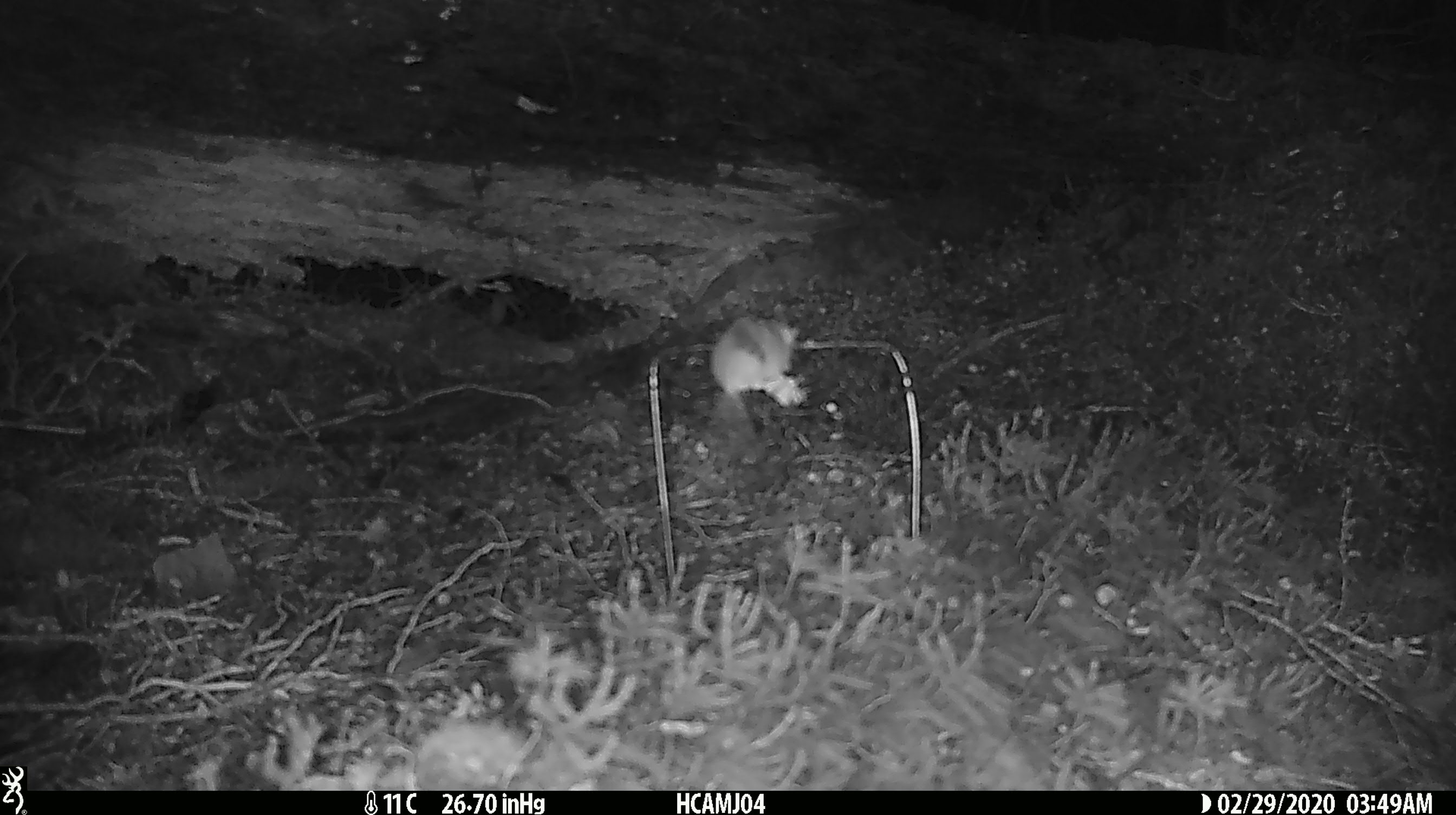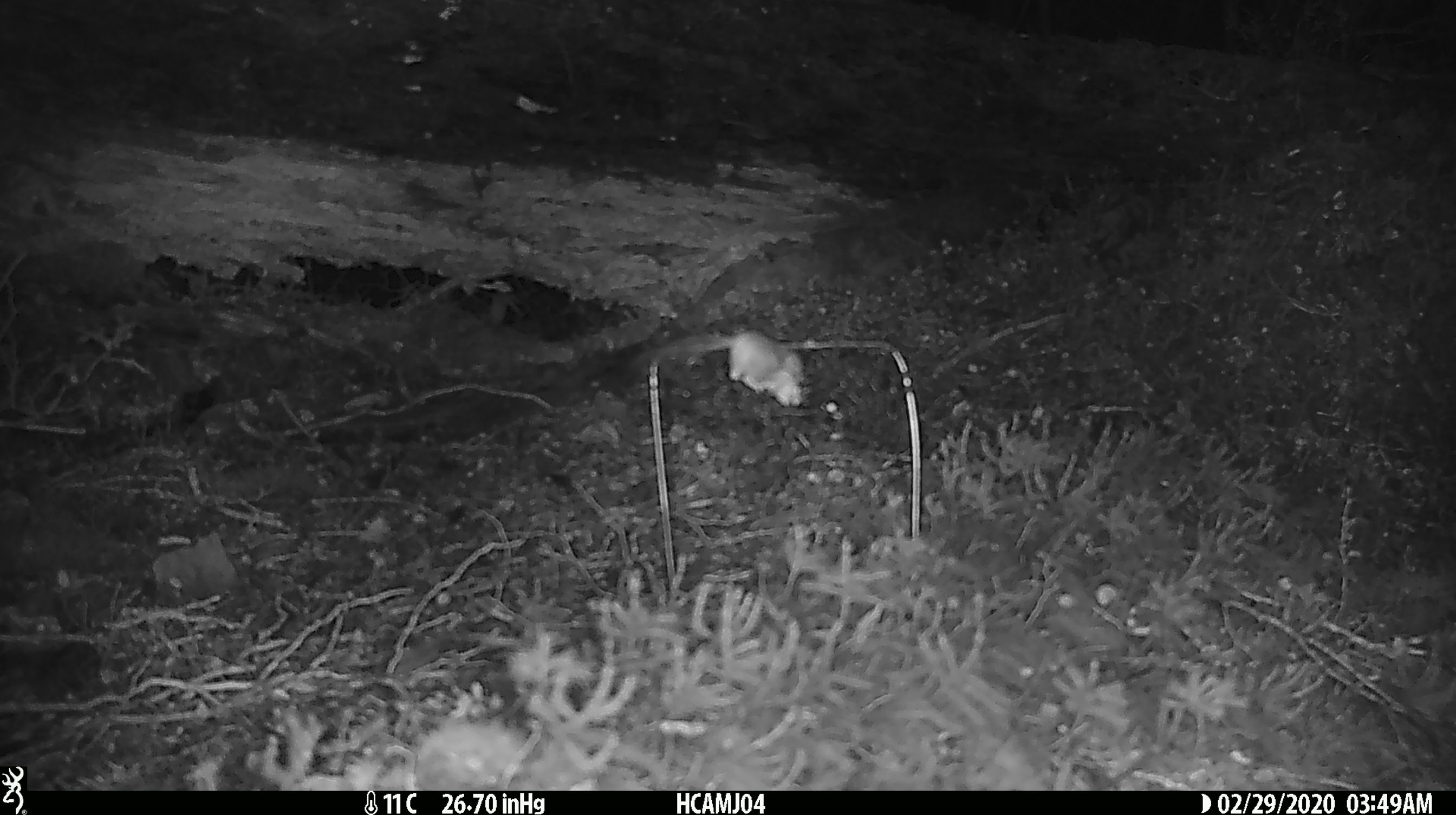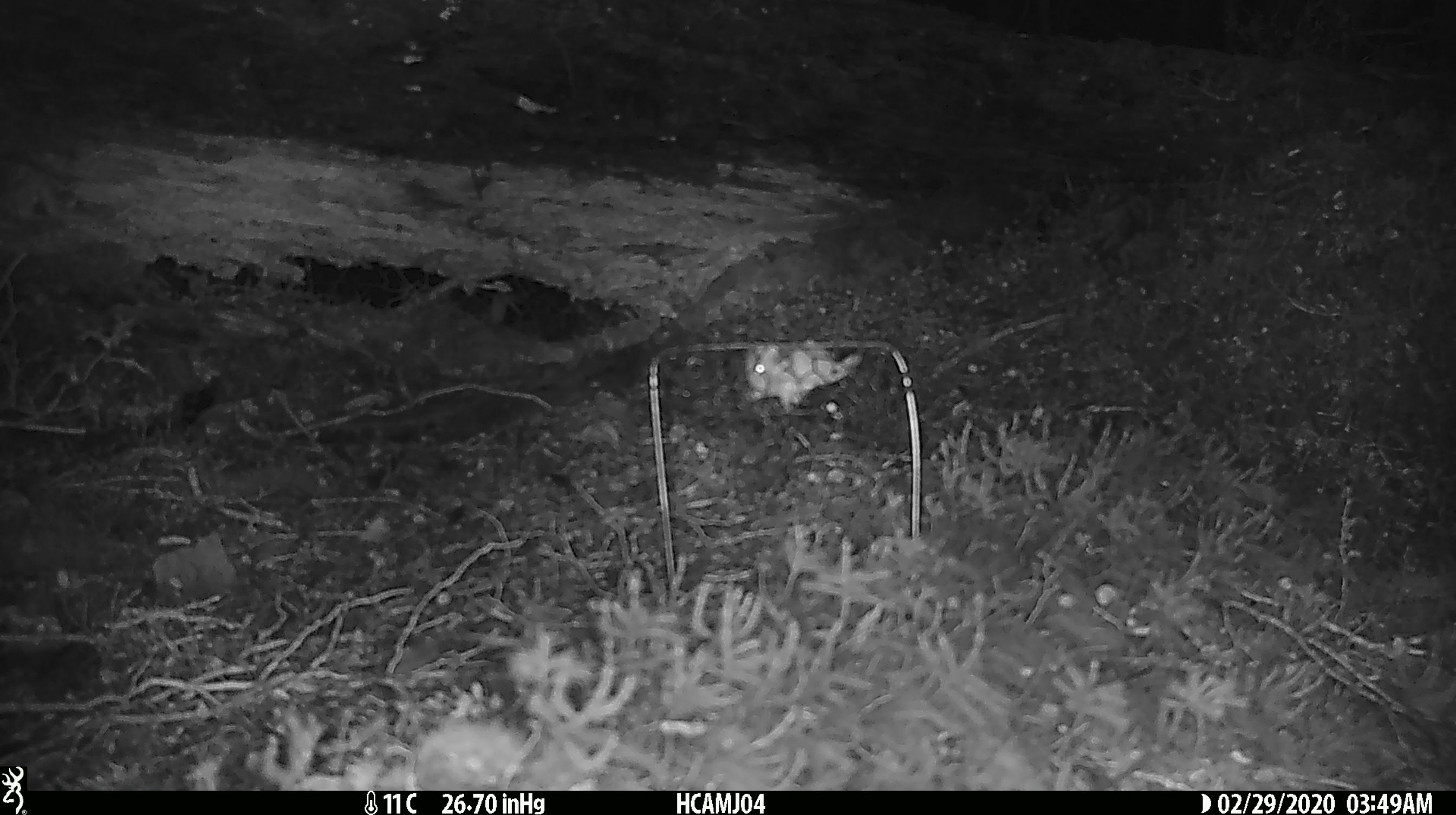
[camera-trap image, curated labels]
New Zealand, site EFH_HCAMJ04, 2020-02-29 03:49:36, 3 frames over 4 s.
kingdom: Animalia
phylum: Chordata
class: Mammalia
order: Rodentia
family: Muridae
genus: Mus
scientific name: Mus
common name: mouse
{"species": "mouse (Mus)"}